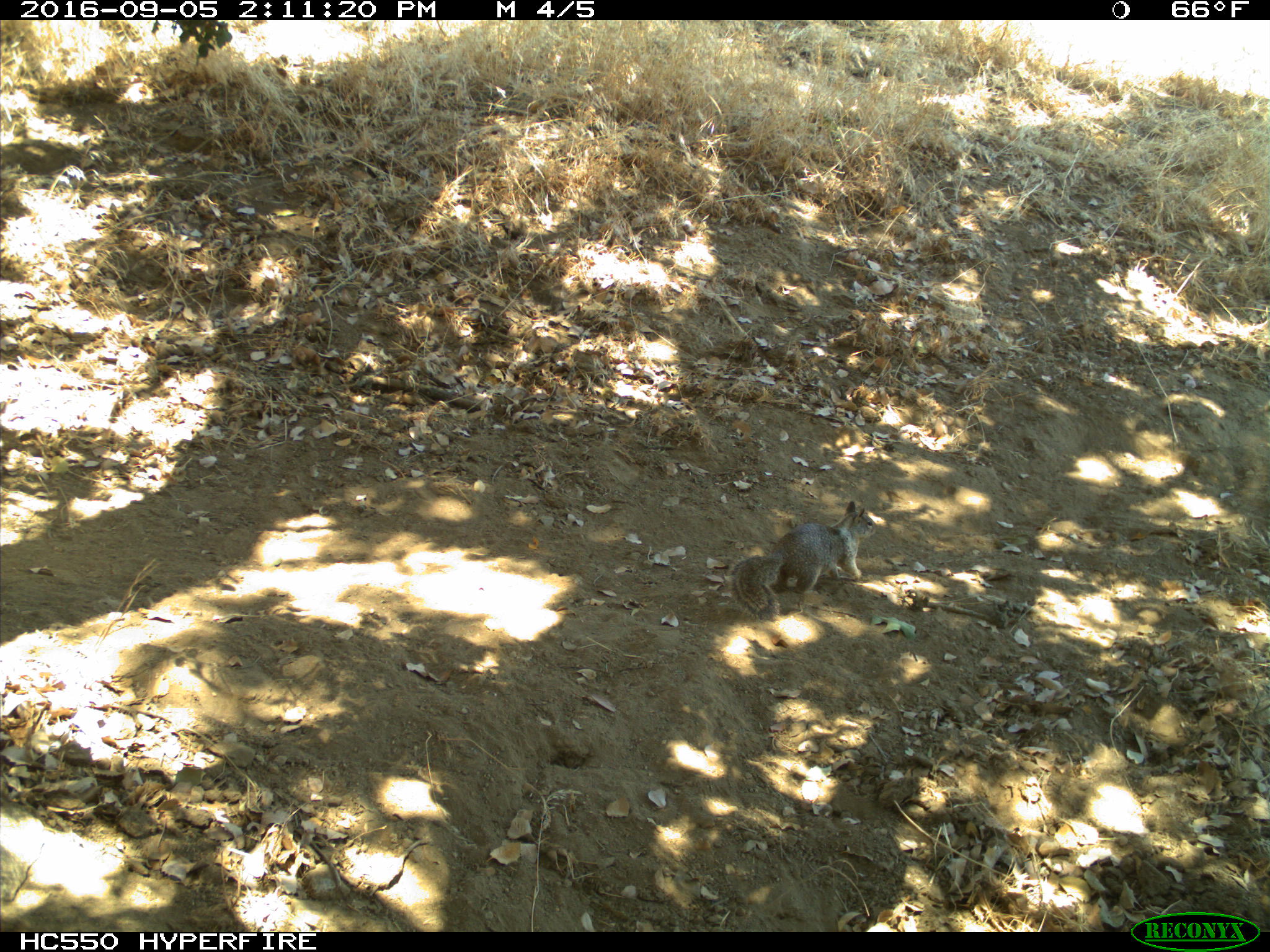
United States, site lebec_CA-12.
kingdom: Animalia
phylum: Chordata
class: Mammalia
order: Rodentia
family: Sciuridae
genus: Otospermophilus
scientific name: Otospermophilus beecheyi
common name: california ground squirrel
Otospermophilus beecheyi (california ground squirrel).